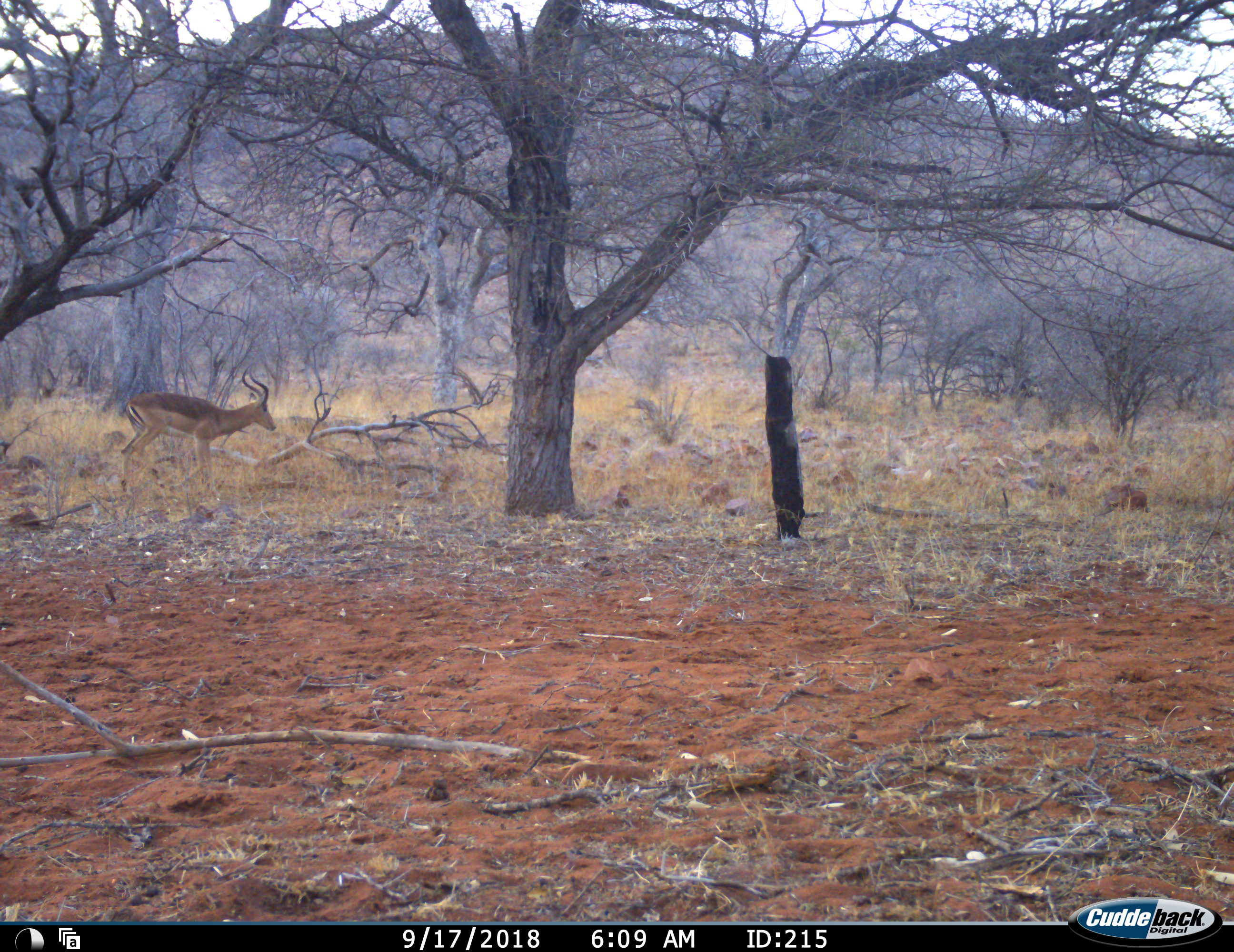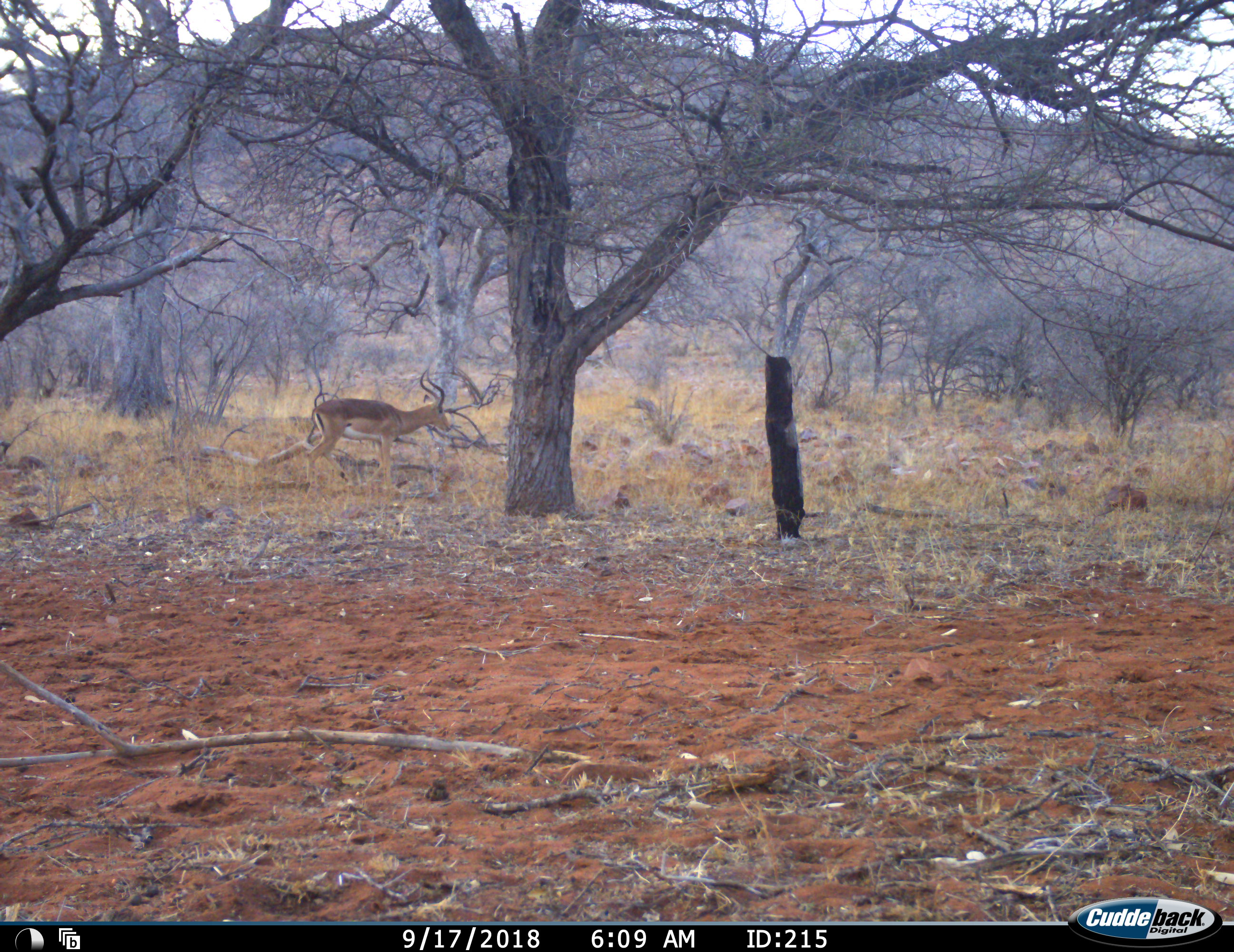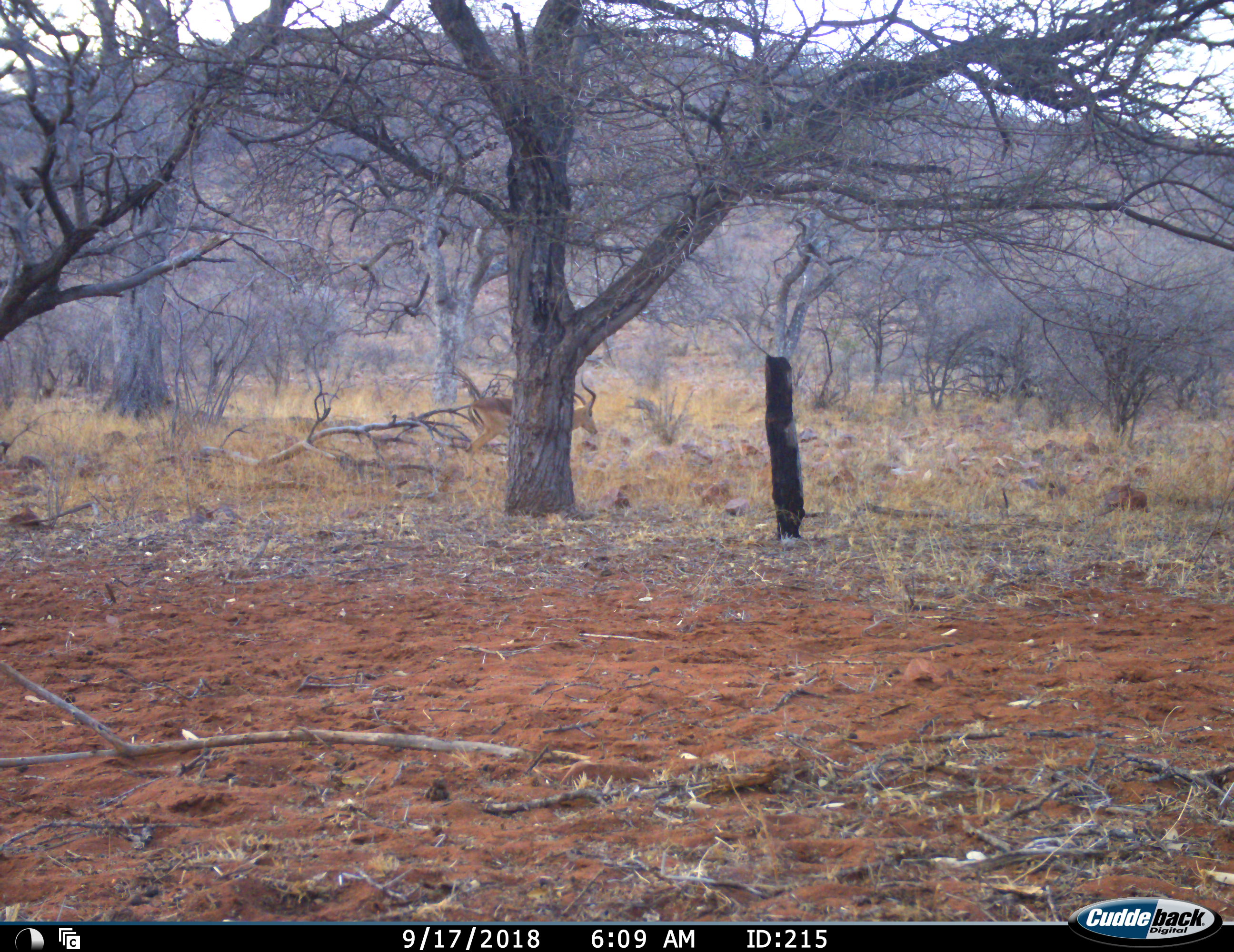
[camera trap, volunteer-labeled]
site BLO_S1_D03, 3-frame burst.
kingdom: Animalia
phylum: Chordata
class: Mammalia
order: Artiodactyla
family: Bovidae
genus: Aepyceros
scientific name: Aepyceros melampus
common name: impala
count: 1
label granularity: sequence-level